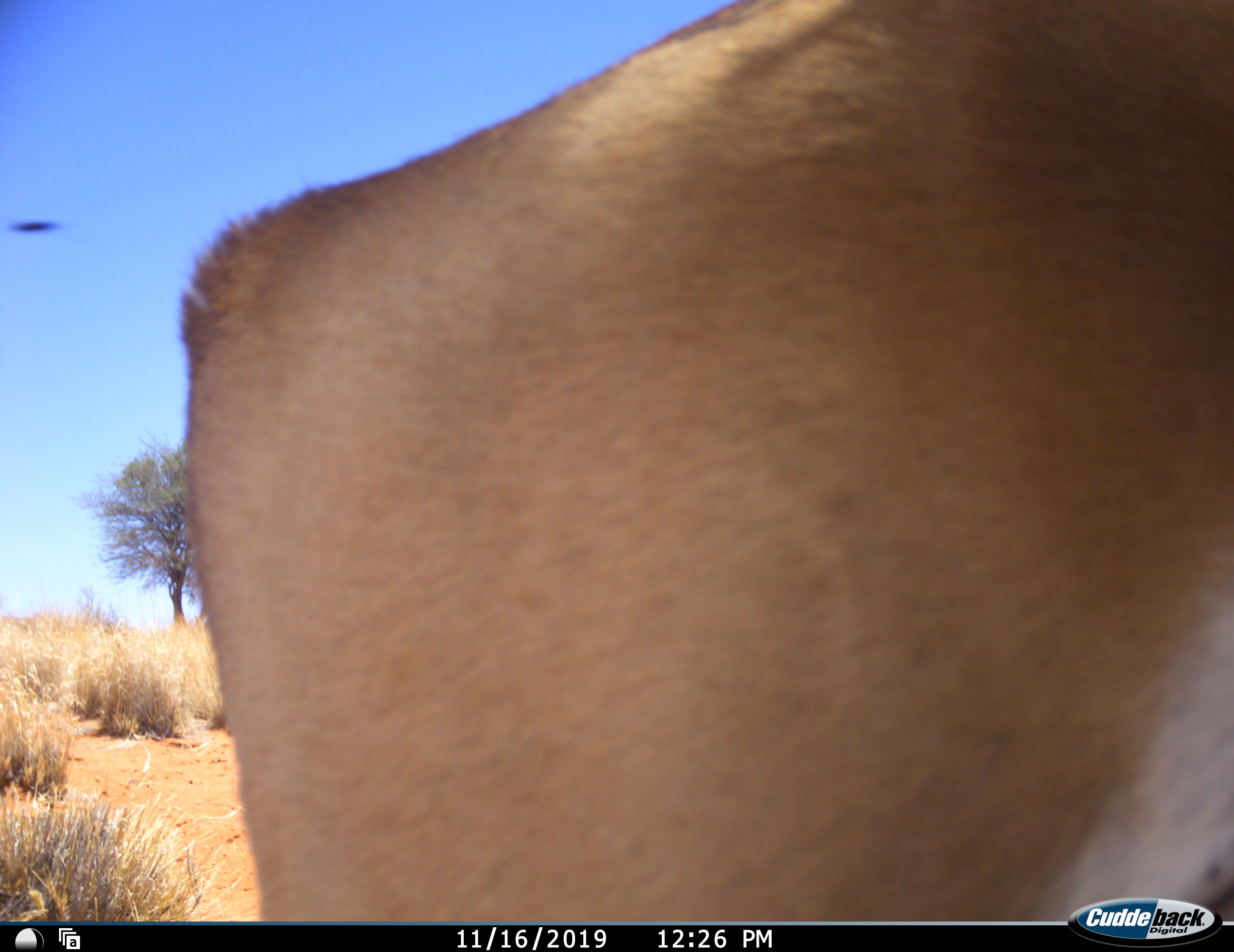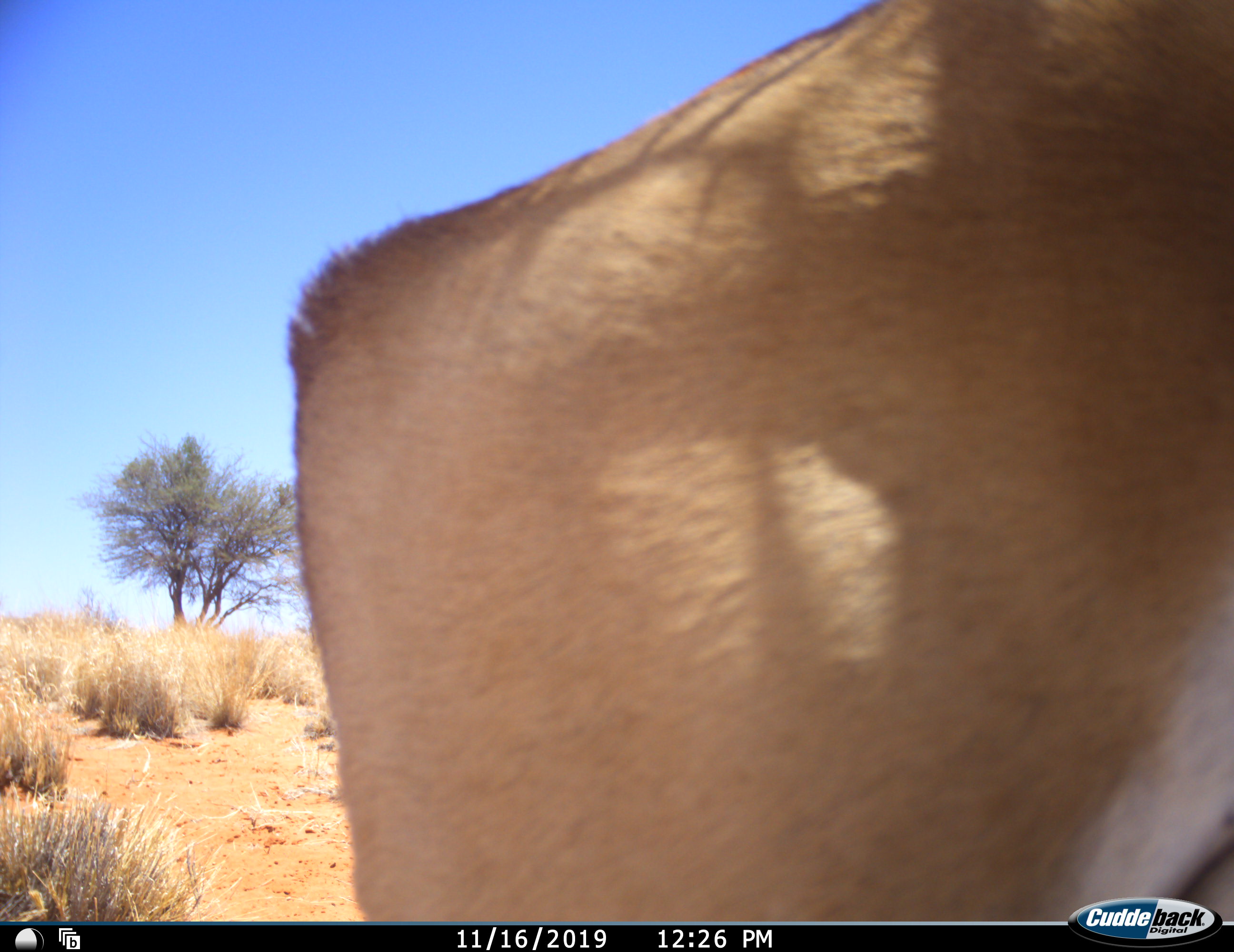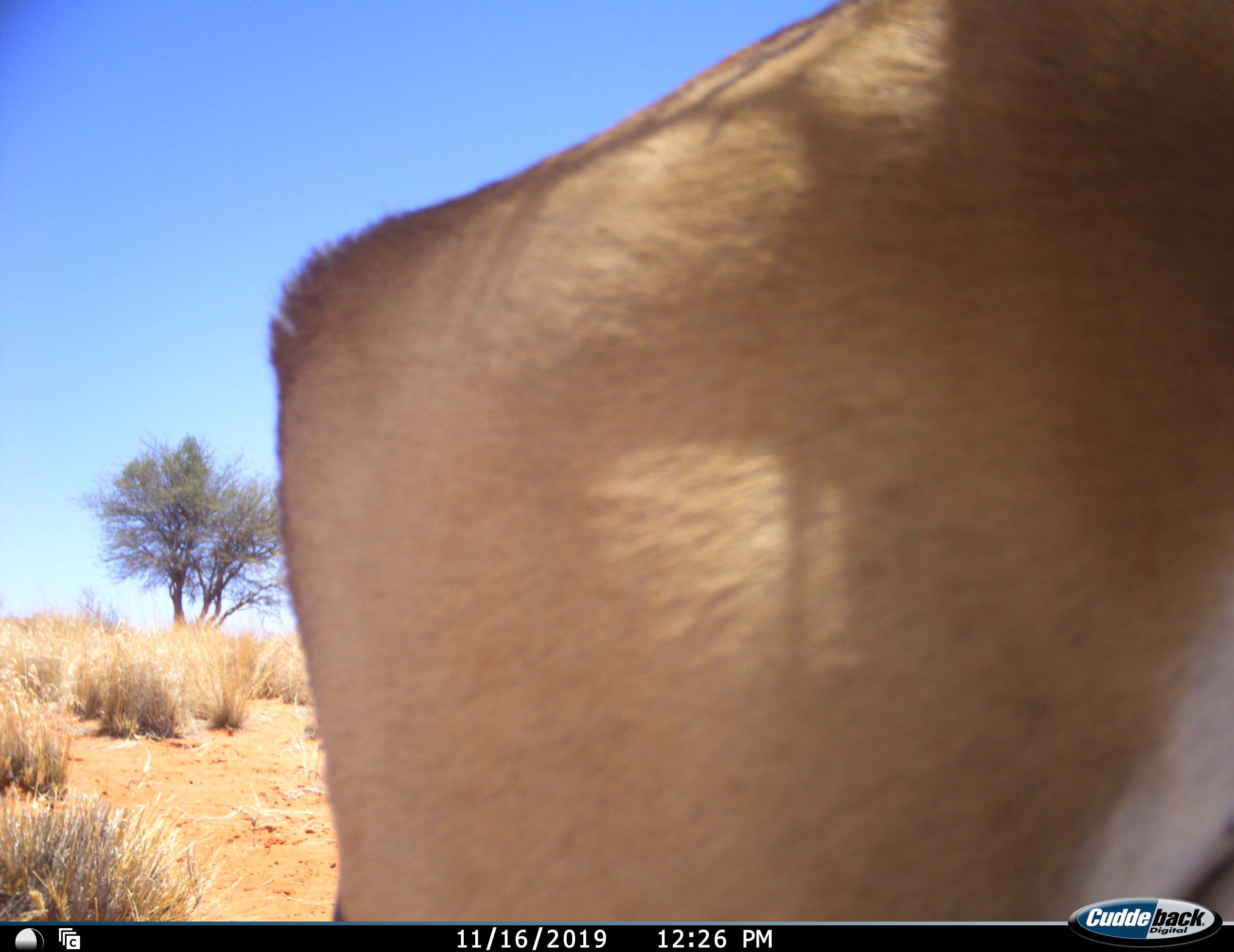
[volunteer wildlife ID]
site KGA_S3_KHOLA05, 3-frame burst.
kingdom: Animalia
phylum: Chordata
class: Mammalia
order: Artiodactyla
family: Bovidae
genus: Antidorcas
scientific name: Antidorcas marsupialis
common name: springbok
Springbok (Antidorcas marsupialis), count 1. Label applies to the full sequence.